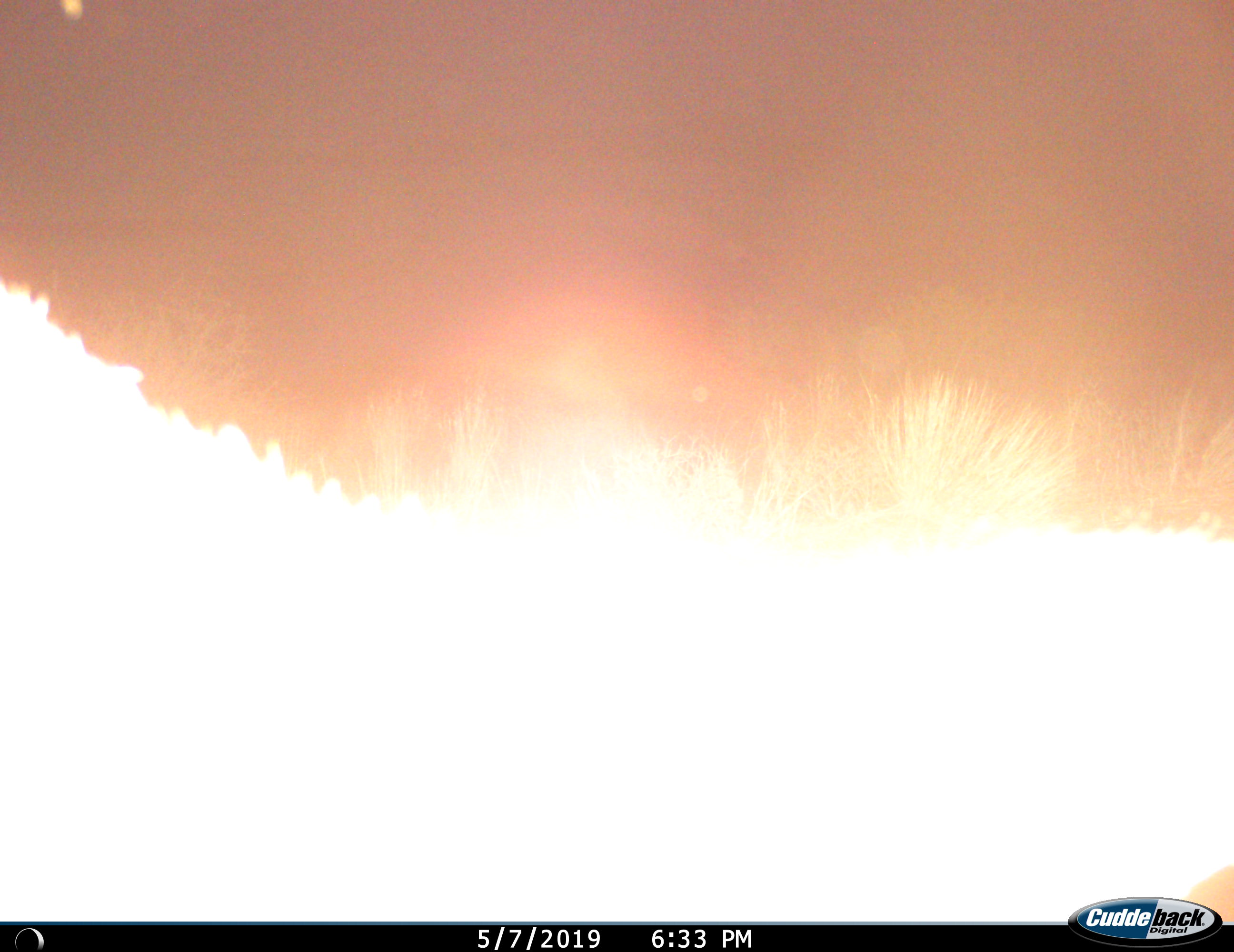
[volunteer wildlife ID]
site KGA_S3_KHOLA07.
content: unidentified animal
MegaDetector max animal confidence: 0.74